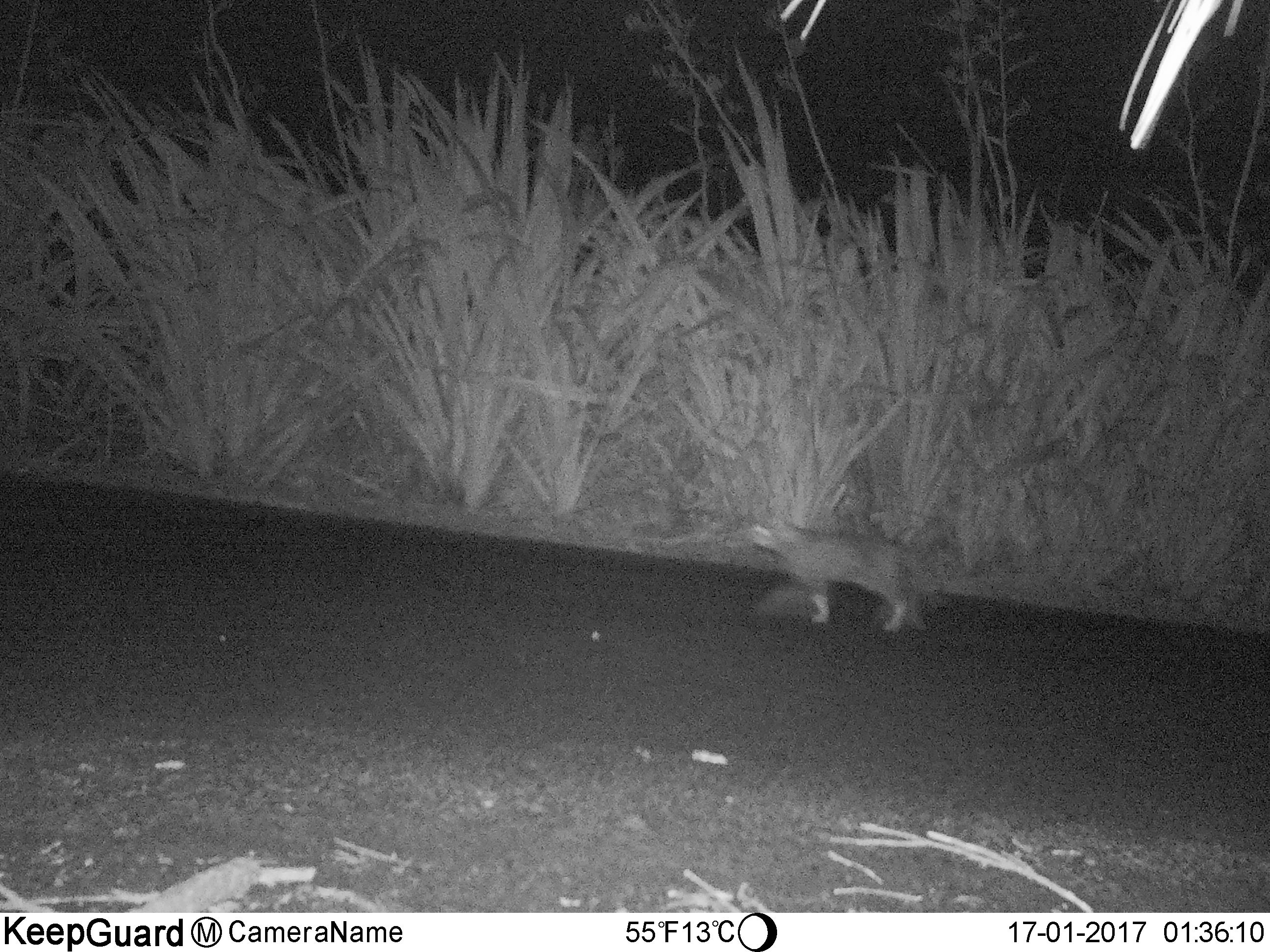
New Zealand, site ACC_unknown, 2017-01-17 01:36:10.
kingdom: Animalia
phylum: Chordata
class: Mammalia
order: Carnivora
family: Felidae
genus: Felis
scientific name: Felis catus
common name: domestic cat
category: cat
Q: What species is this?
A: Cat (domestic cat) (Felis catus).